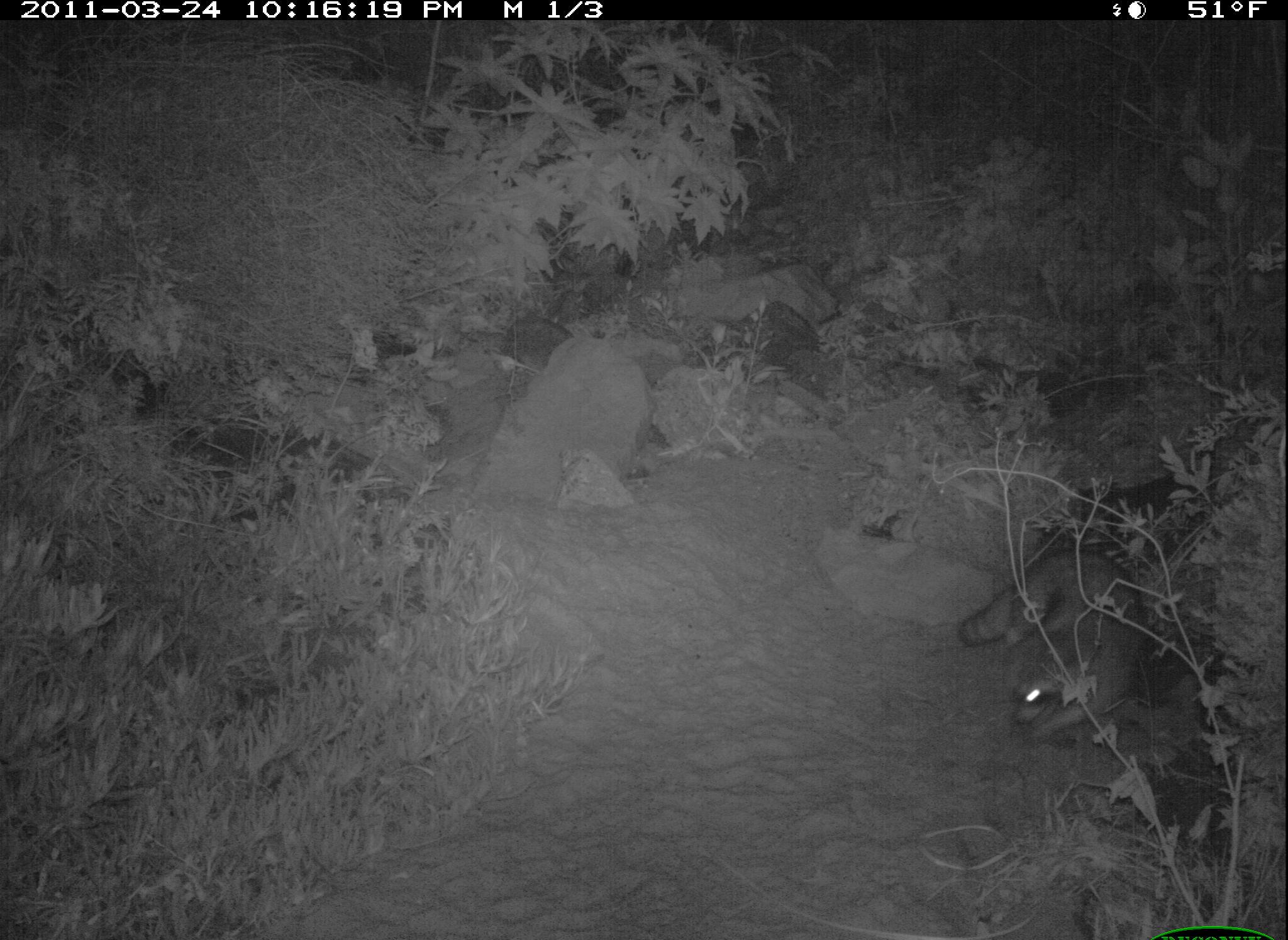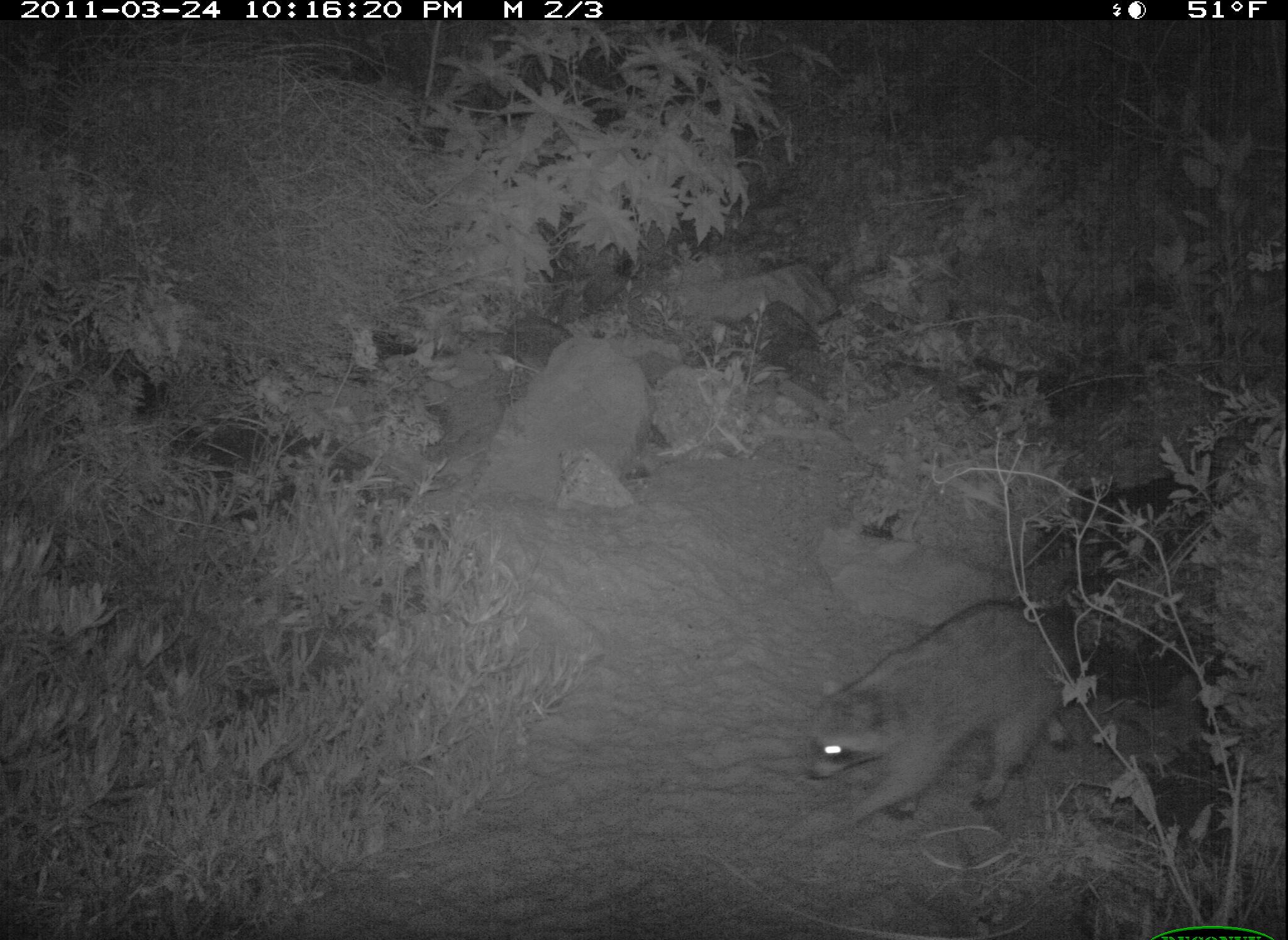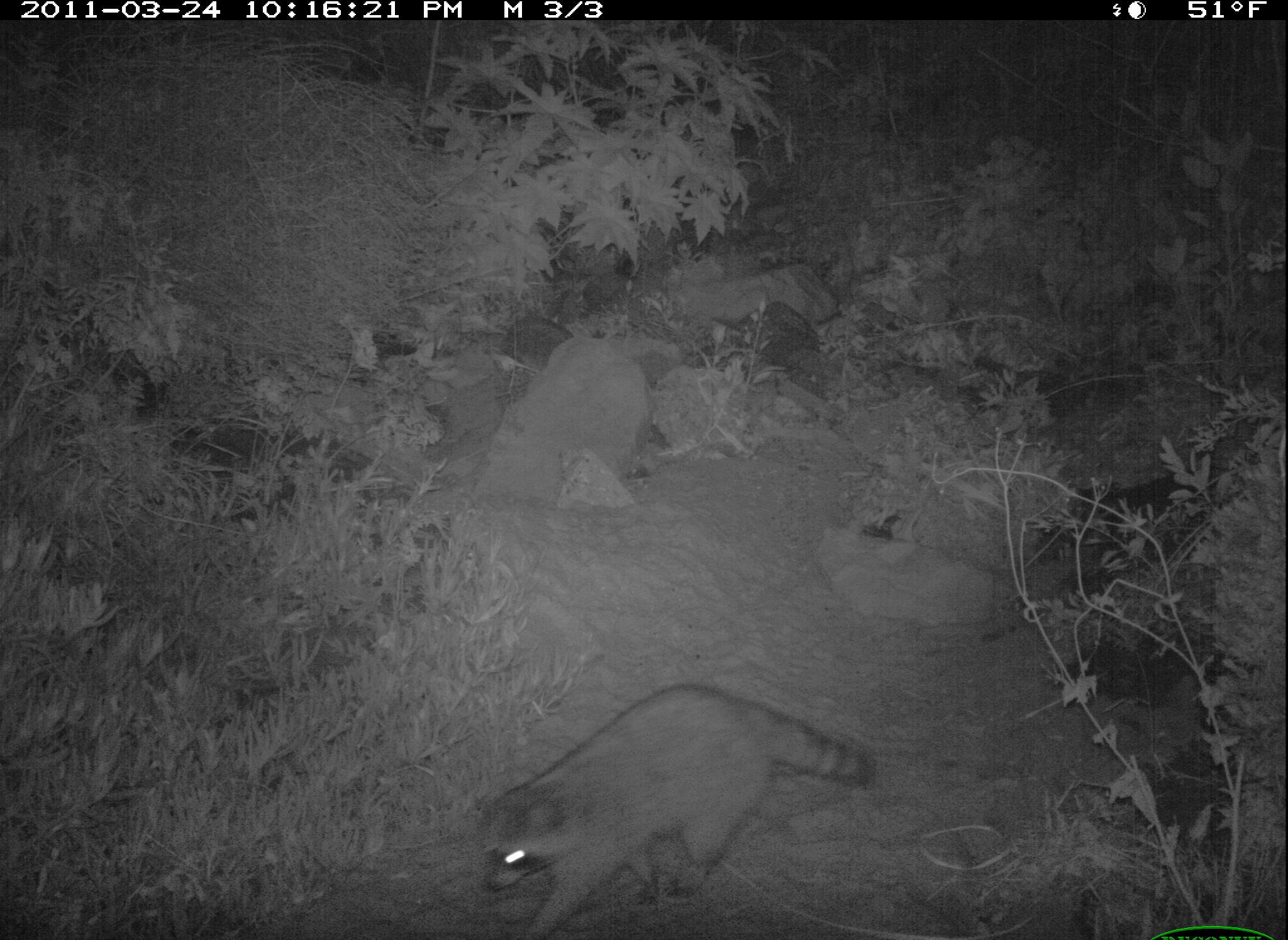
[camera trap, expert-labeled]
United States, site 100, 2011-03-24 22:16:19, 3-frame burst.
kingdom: Animalia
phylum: Chordata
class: Mammalia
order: Carnivora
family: Procyonidae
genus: Procyon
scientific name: Procyon lotor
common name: raccoon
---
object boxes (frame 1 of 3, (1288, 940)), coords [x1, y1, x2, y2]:
raccoon: [953, 546, 1162, 749]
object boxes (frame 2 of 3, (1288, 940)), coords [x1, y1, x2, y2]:
raccoon: [795, 598, 1093, 854]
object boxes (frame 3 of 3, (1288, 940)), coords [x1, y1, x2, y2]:
raccoon: [470, 675, 886, 933]